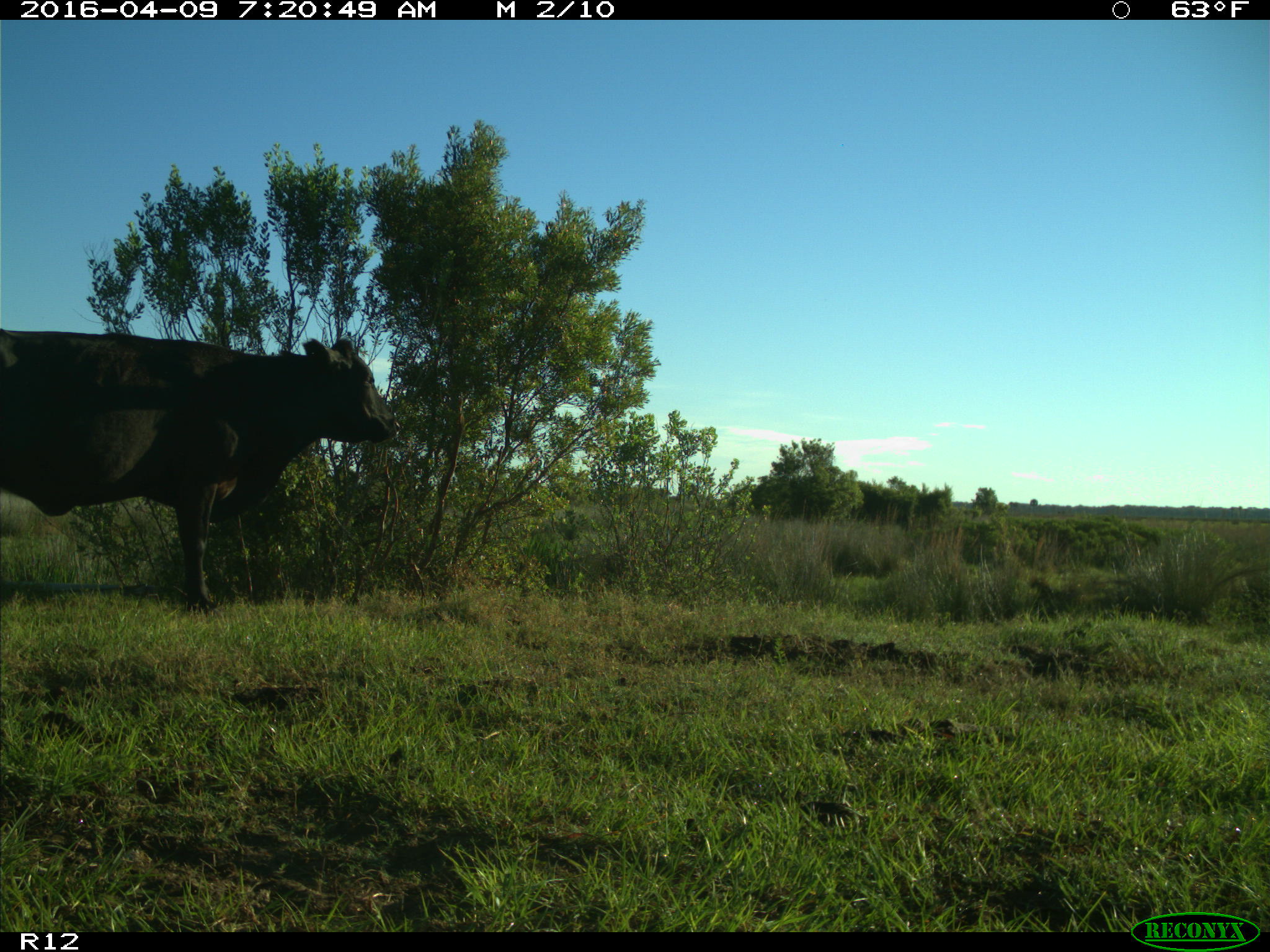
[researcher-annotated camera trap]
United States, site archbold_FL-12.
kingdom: Animalia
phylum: Chordata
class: Mammalia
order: Artiodactyla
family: Bovidae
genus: Bos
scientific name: Bos taurus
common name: domestic cow